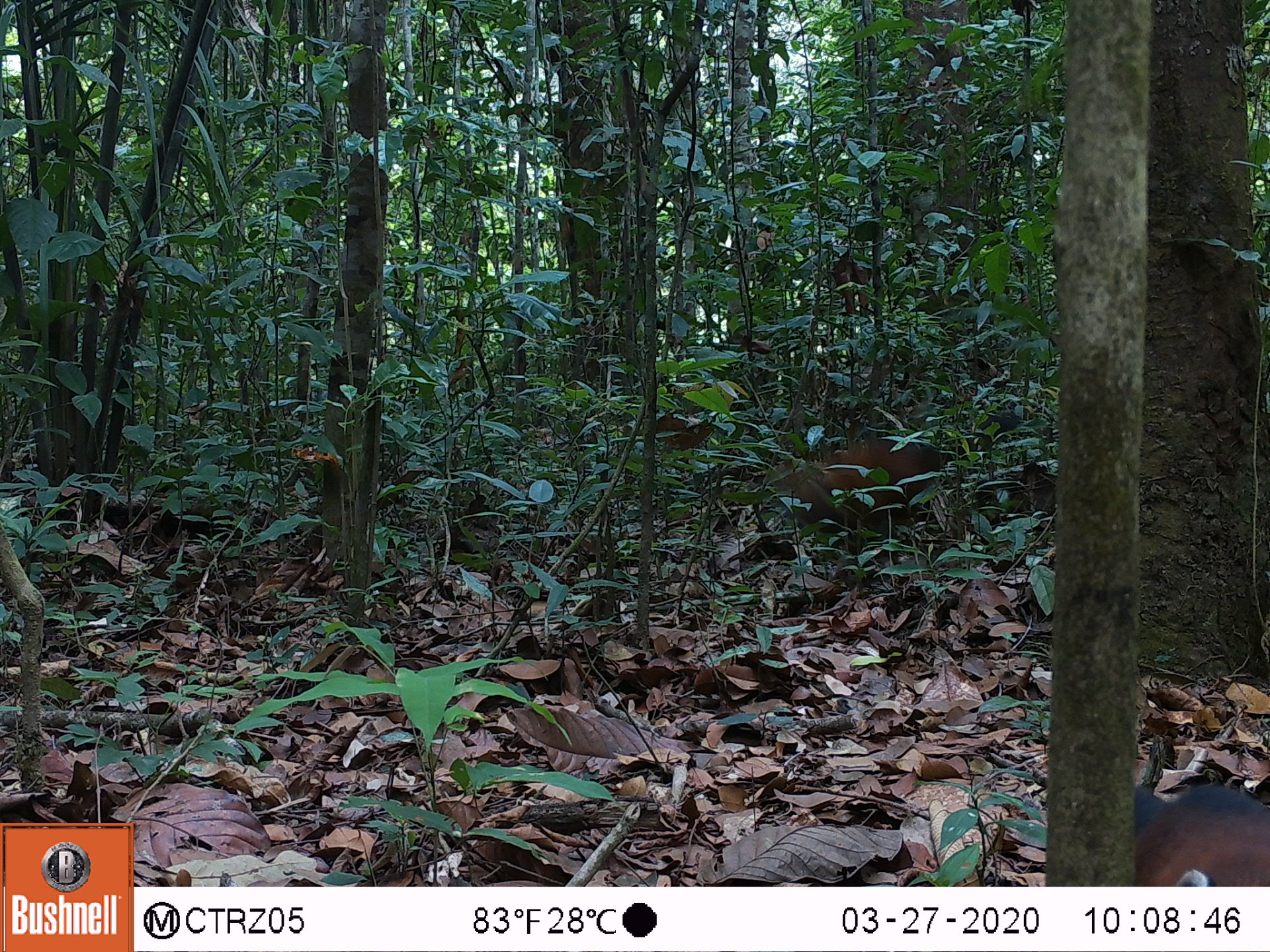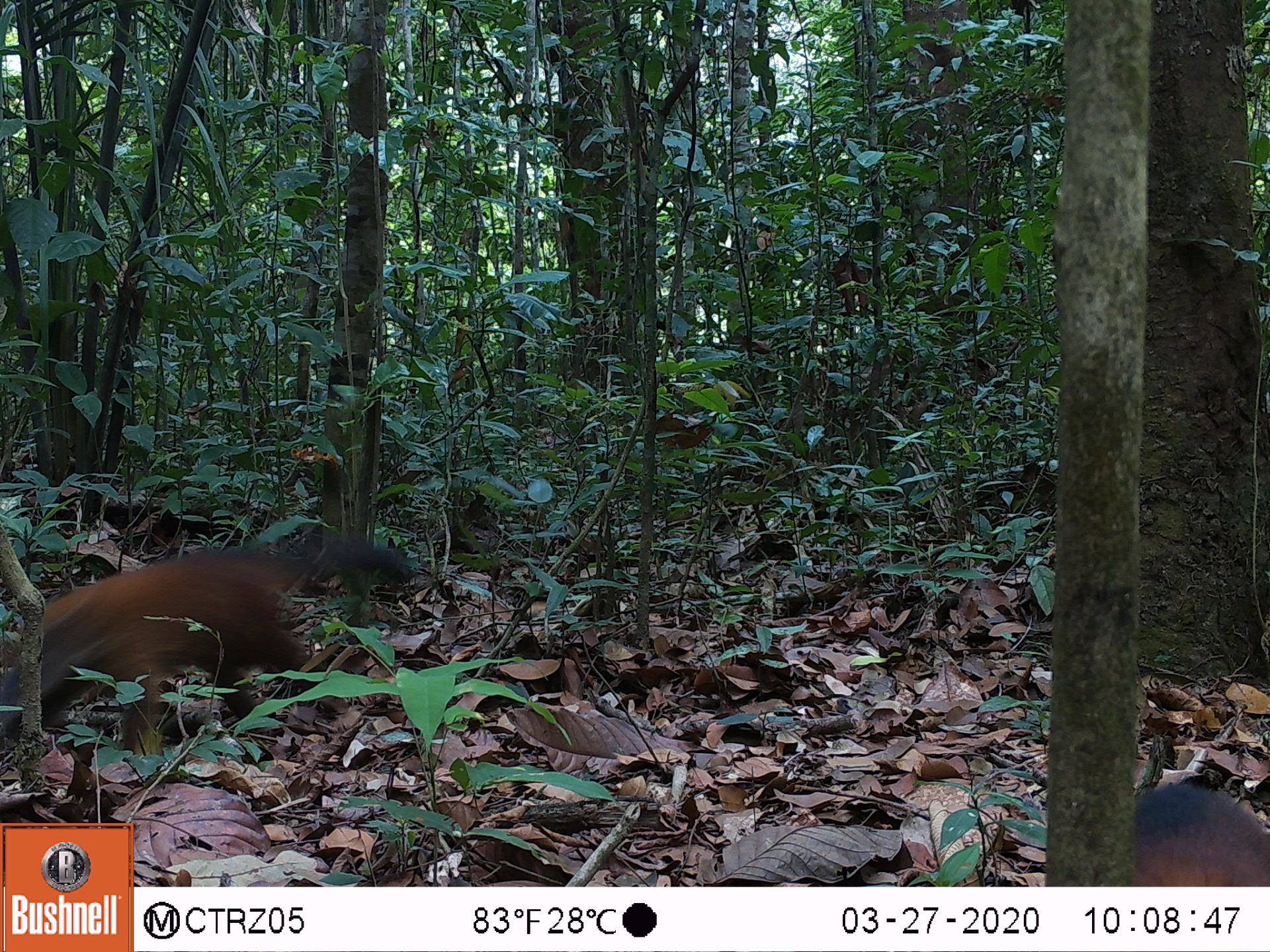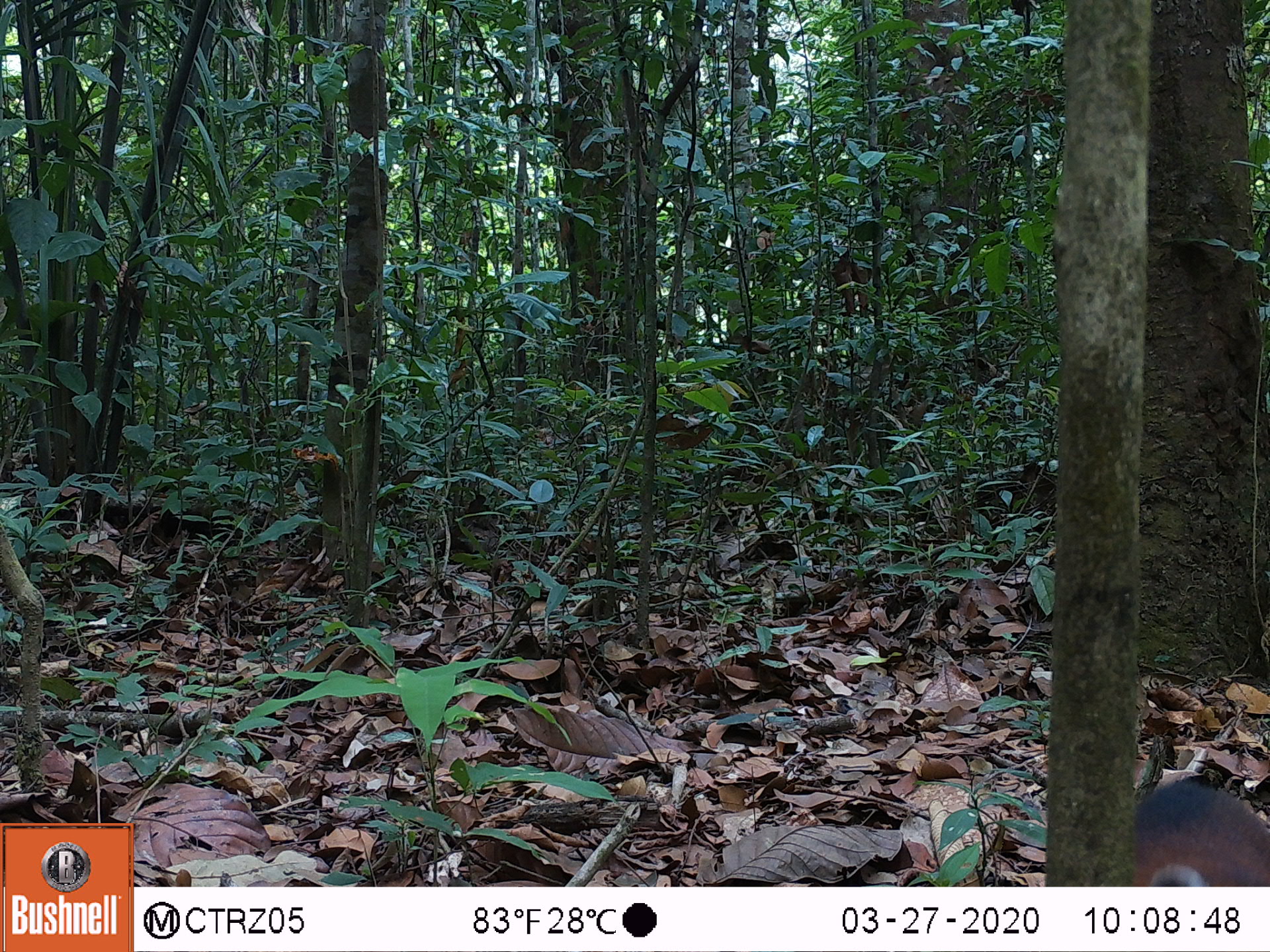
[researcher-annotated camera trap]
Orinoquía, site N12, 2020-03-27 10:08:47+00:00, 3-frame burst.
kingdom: Animalia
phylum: Chordata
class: Mammalia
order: Carnivora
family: Procyonidae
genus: Nasua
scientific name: Nasua nasua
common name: south american coati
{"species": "south american coati (Nasua nasua)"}